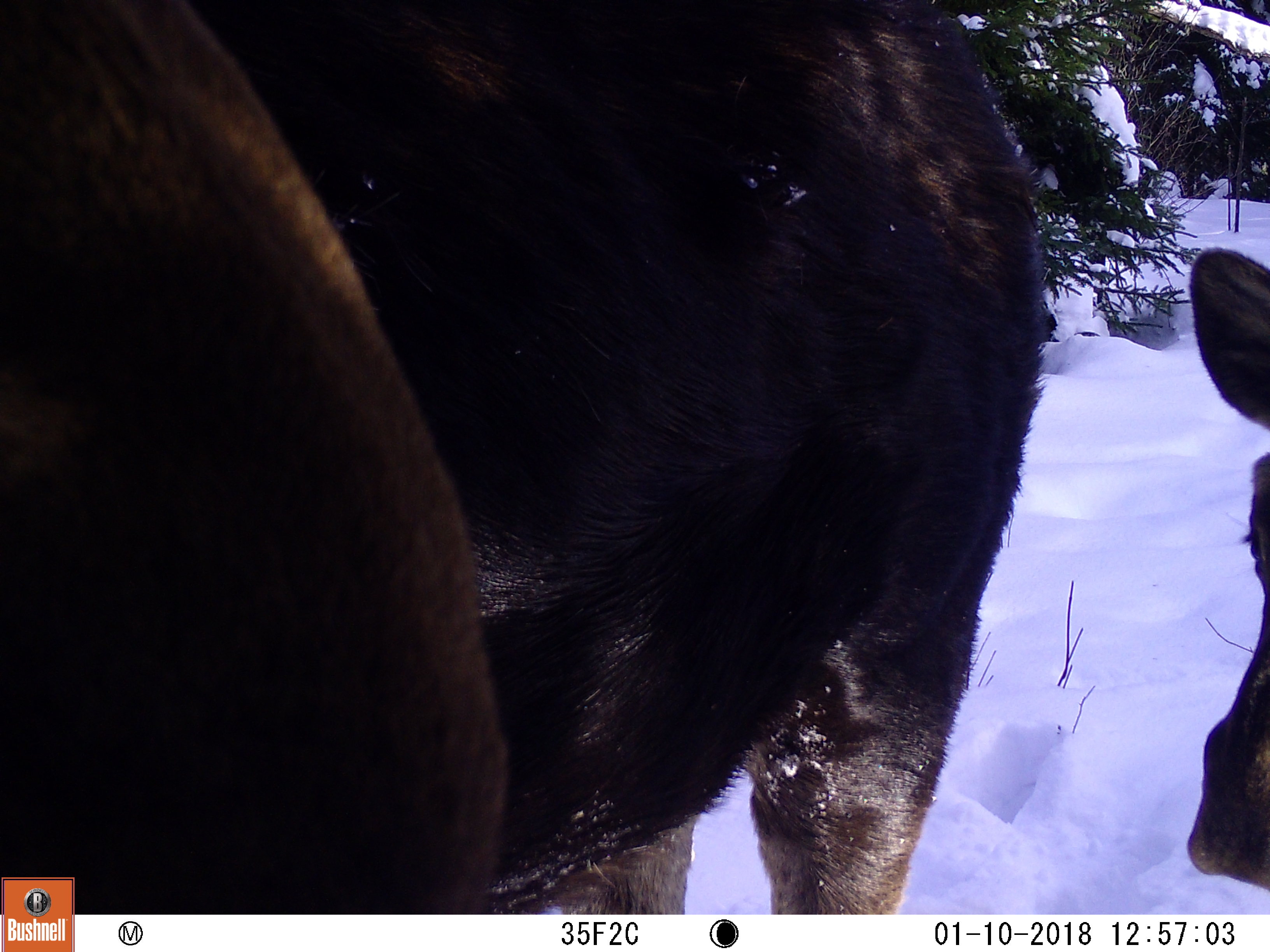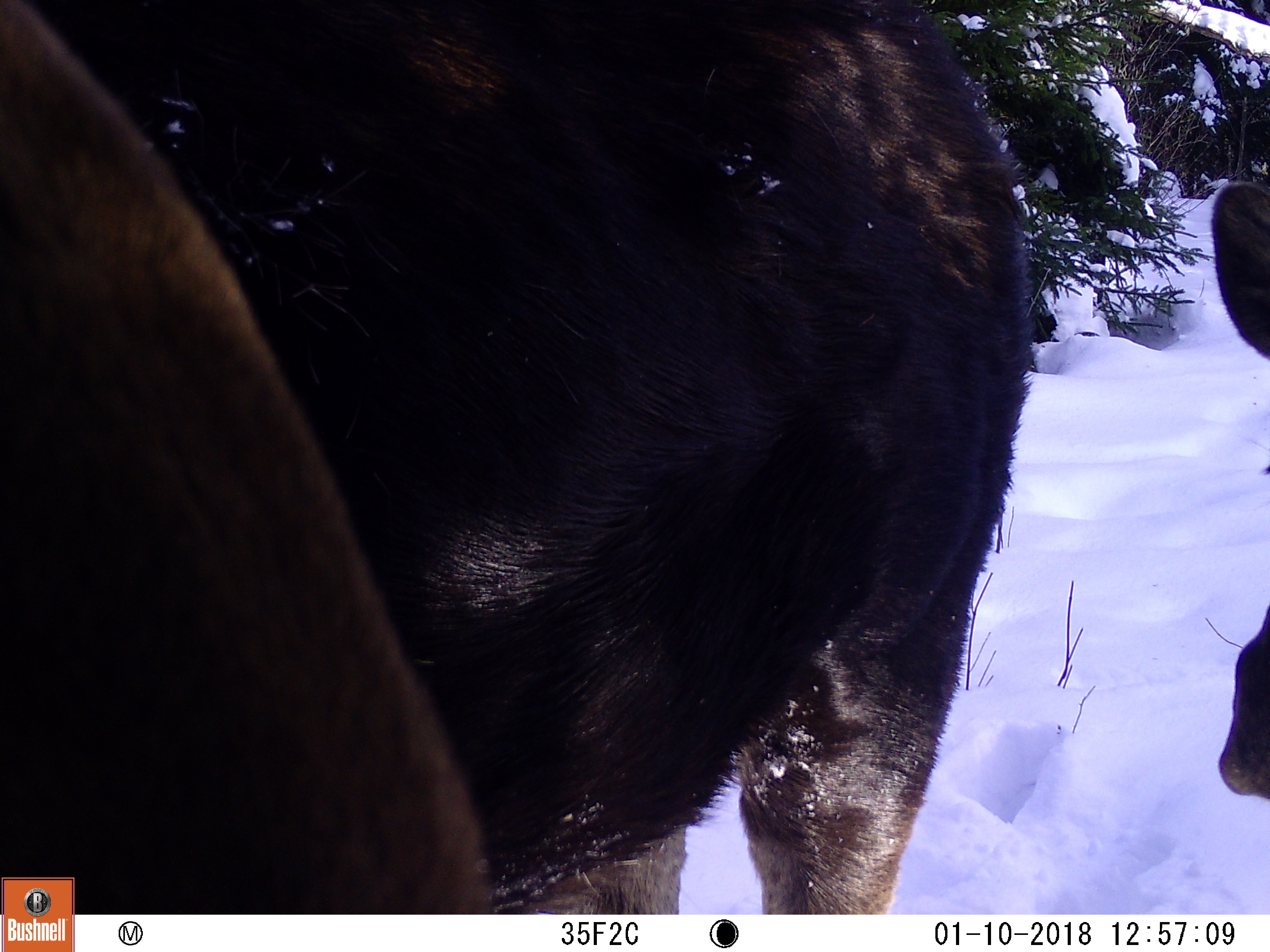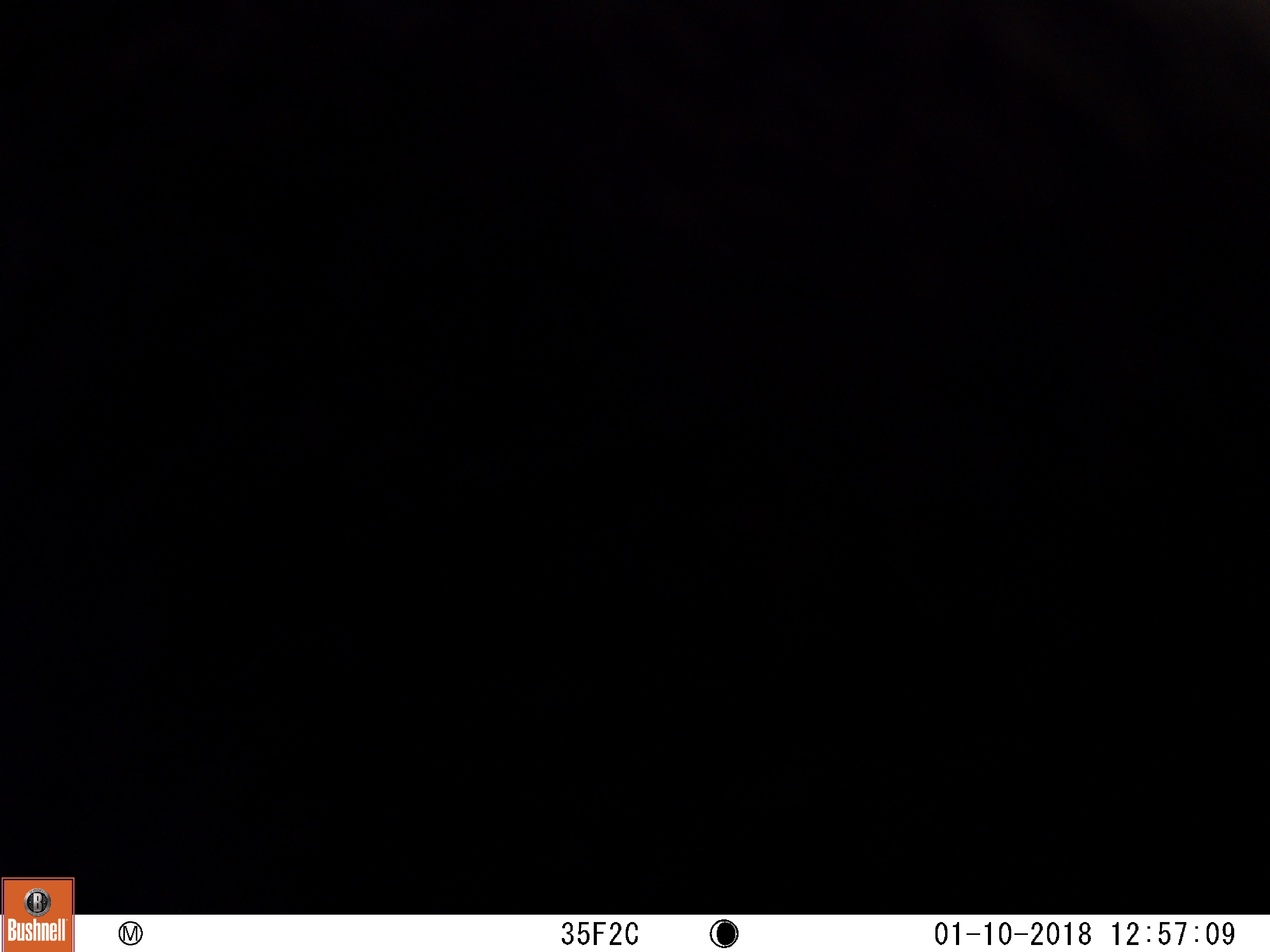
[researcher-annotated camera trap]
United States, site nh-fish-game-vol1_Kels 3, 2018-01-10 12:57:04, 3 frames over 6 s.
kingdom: Animalia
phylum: Chordata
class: Mammalia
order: Artiodactyla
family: Cervidae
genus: Alces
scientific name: Alces alces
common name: moose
Moose (Alces alces).